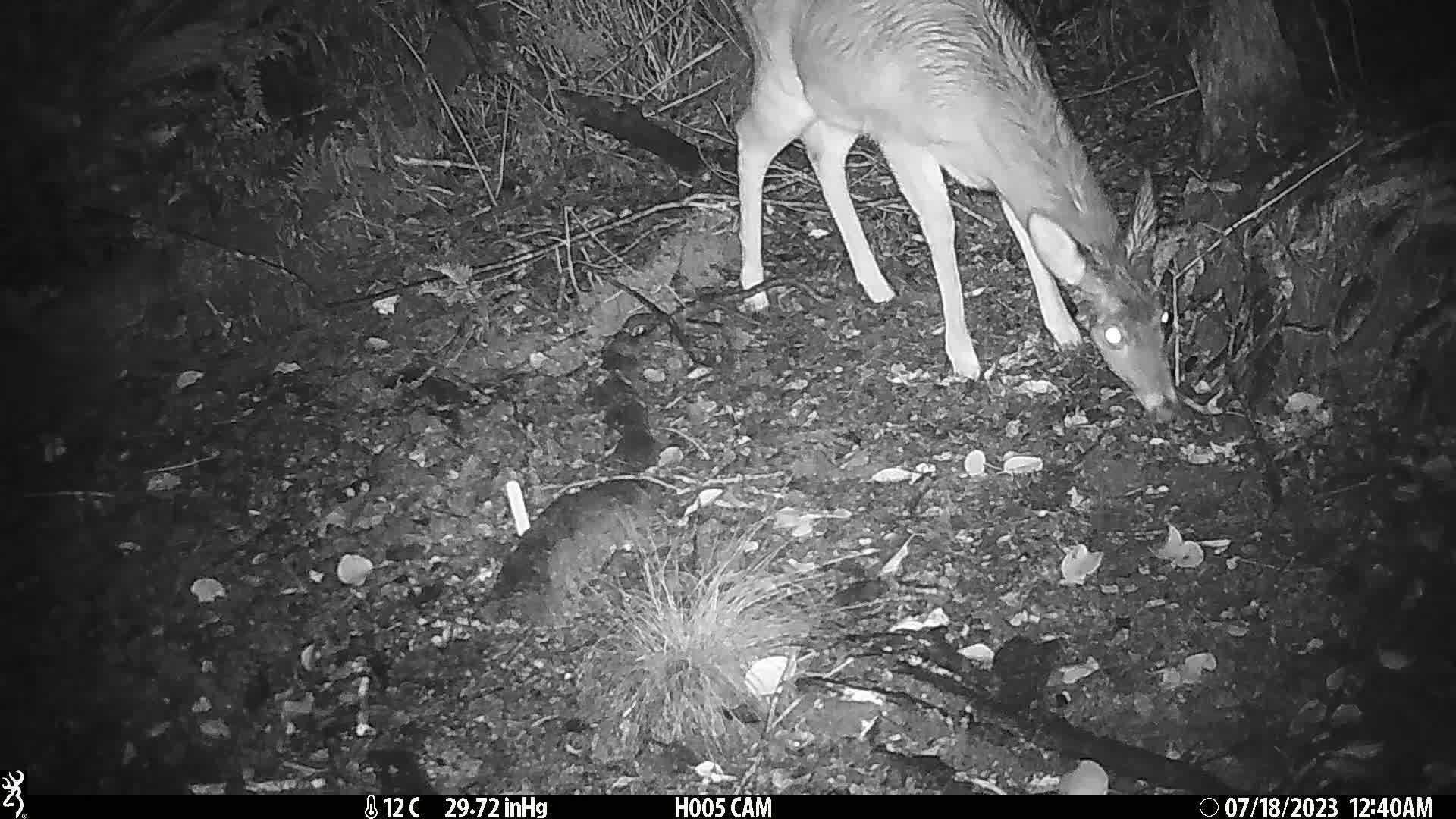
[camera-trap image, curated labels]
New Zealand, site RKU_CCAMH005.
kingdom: Animalia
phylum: Chordata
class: Mammalia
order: Artiodactyla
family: Cervidae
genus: Odocoileus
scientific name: Odocoileus virginianus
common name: white-tailed deer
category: white tailed deer